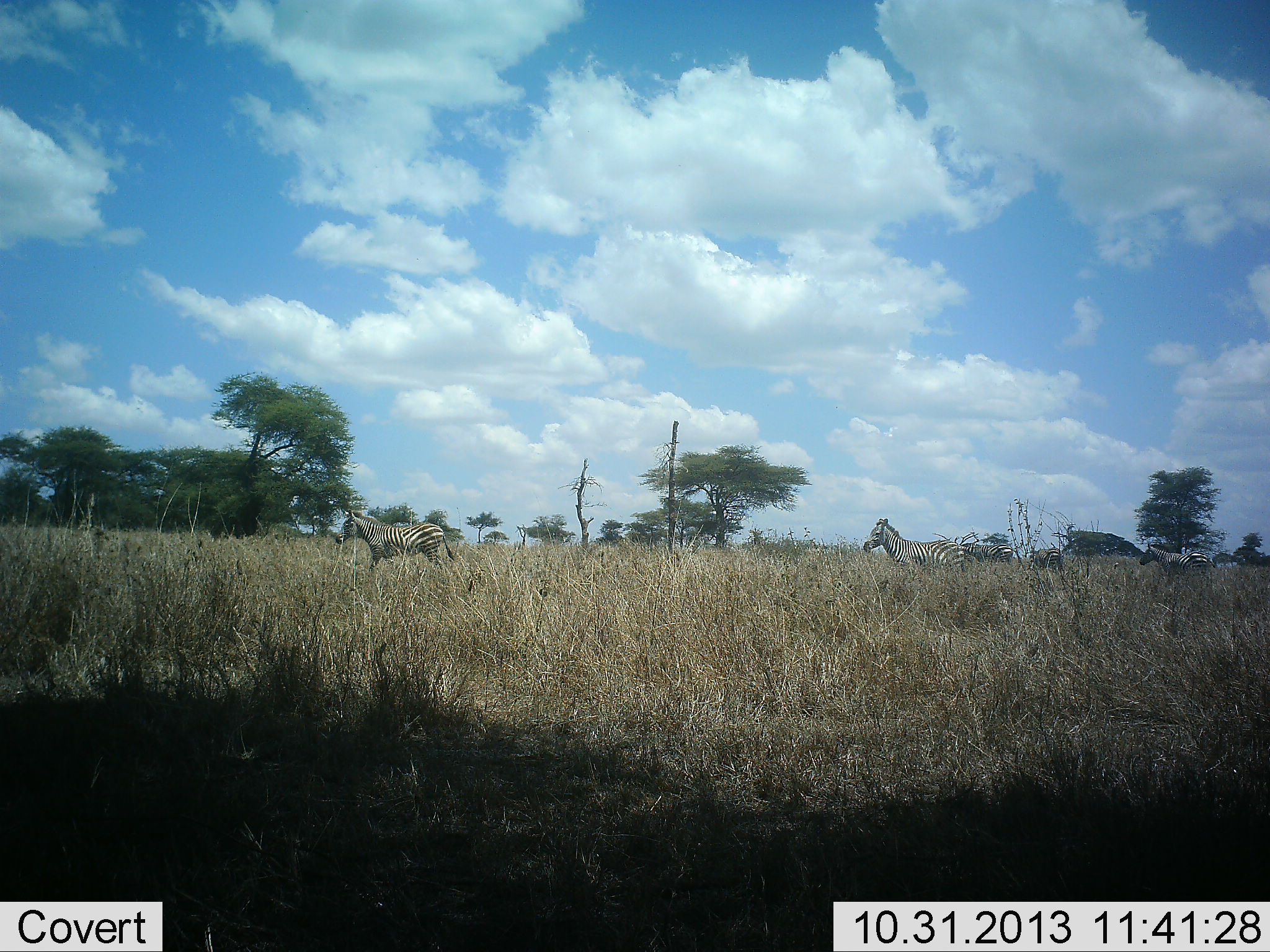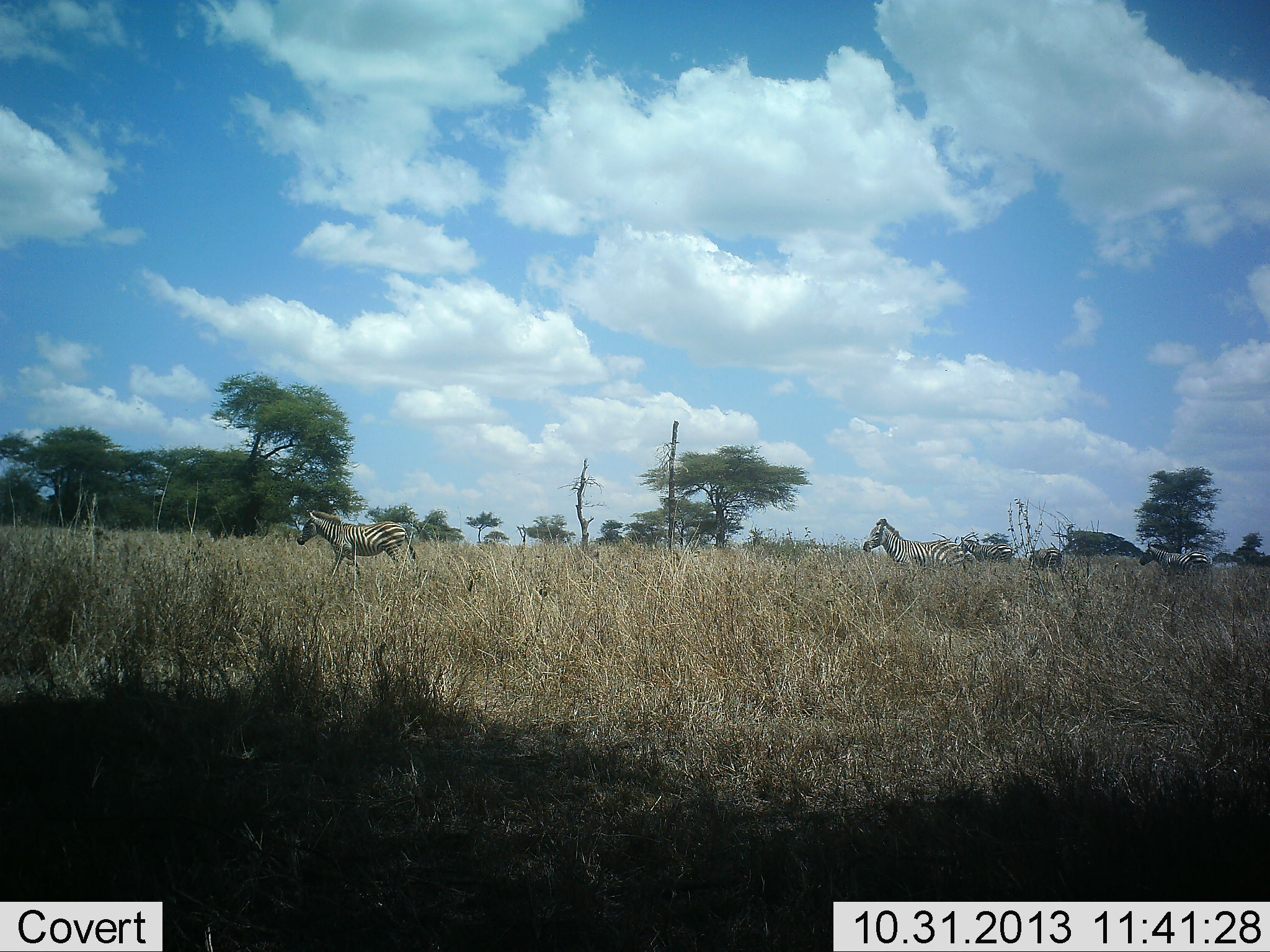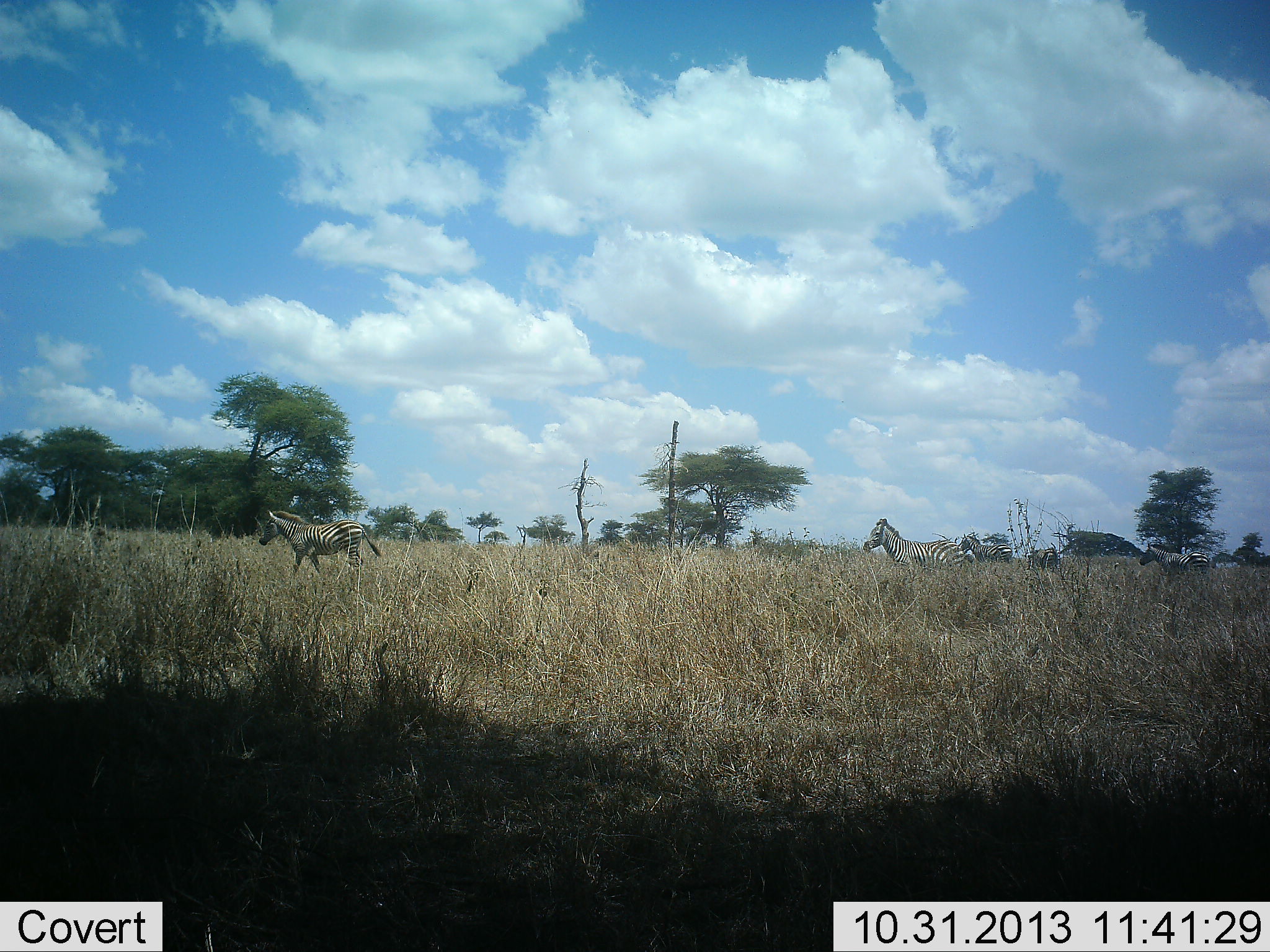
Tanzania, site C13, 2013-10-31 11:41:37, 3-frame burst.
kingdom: Animalia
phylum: Chordata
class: Mammalia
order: Perissodactyla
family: Equidae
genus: Equus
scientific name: Equus quagga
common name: plains zebra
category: zebra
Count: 4.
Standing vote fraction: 70%.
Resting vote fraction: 0%.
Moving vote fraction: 100%.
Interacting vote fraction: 0%.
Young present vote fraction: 0%.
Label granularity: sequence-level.